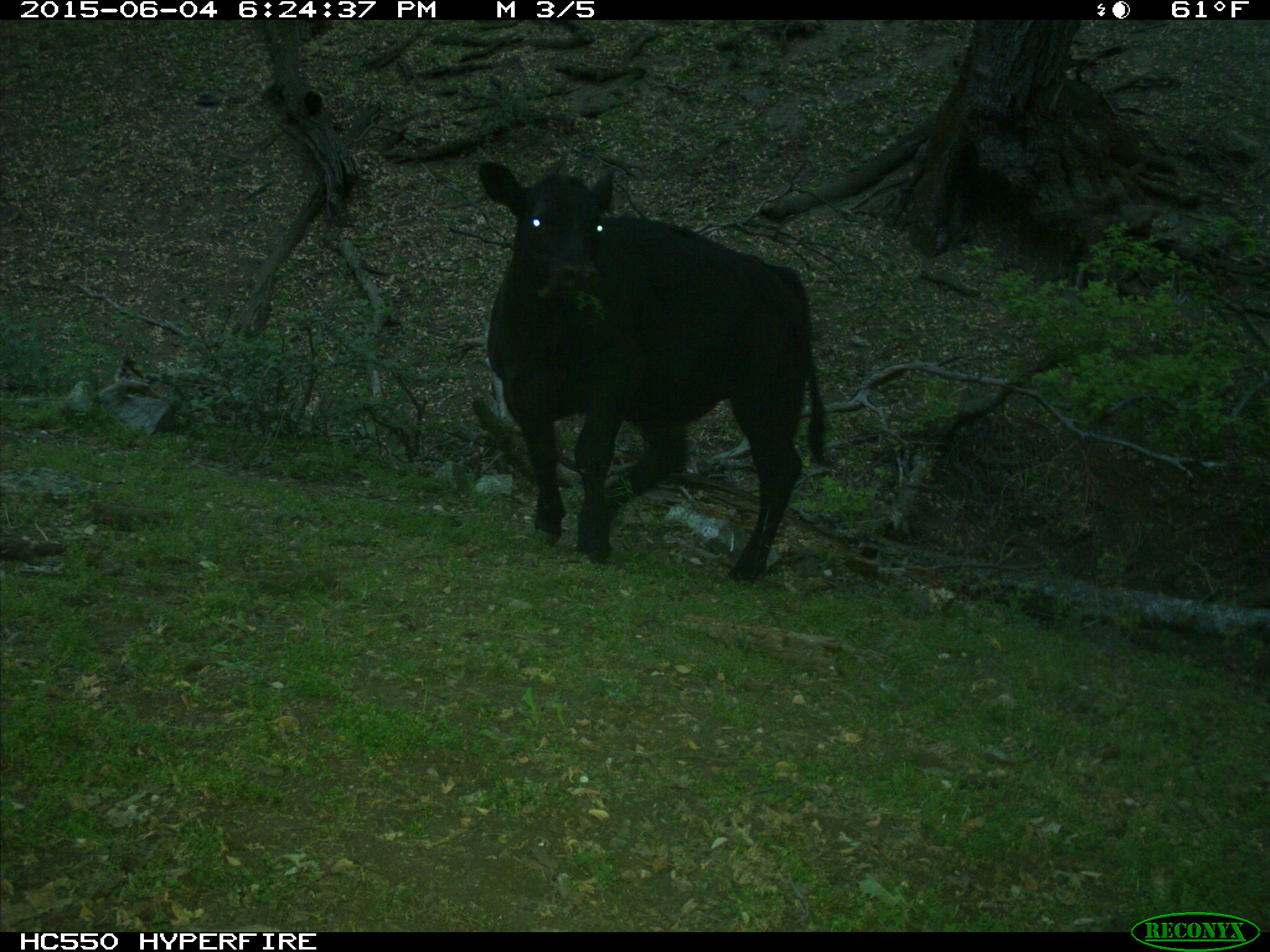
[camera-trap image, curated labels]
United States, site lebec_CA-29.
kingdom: Animalia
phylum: Chordata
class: Mammalia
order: Artiodactyla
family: Bovidae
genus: Bos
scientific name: Bos taurus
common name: domestic cow